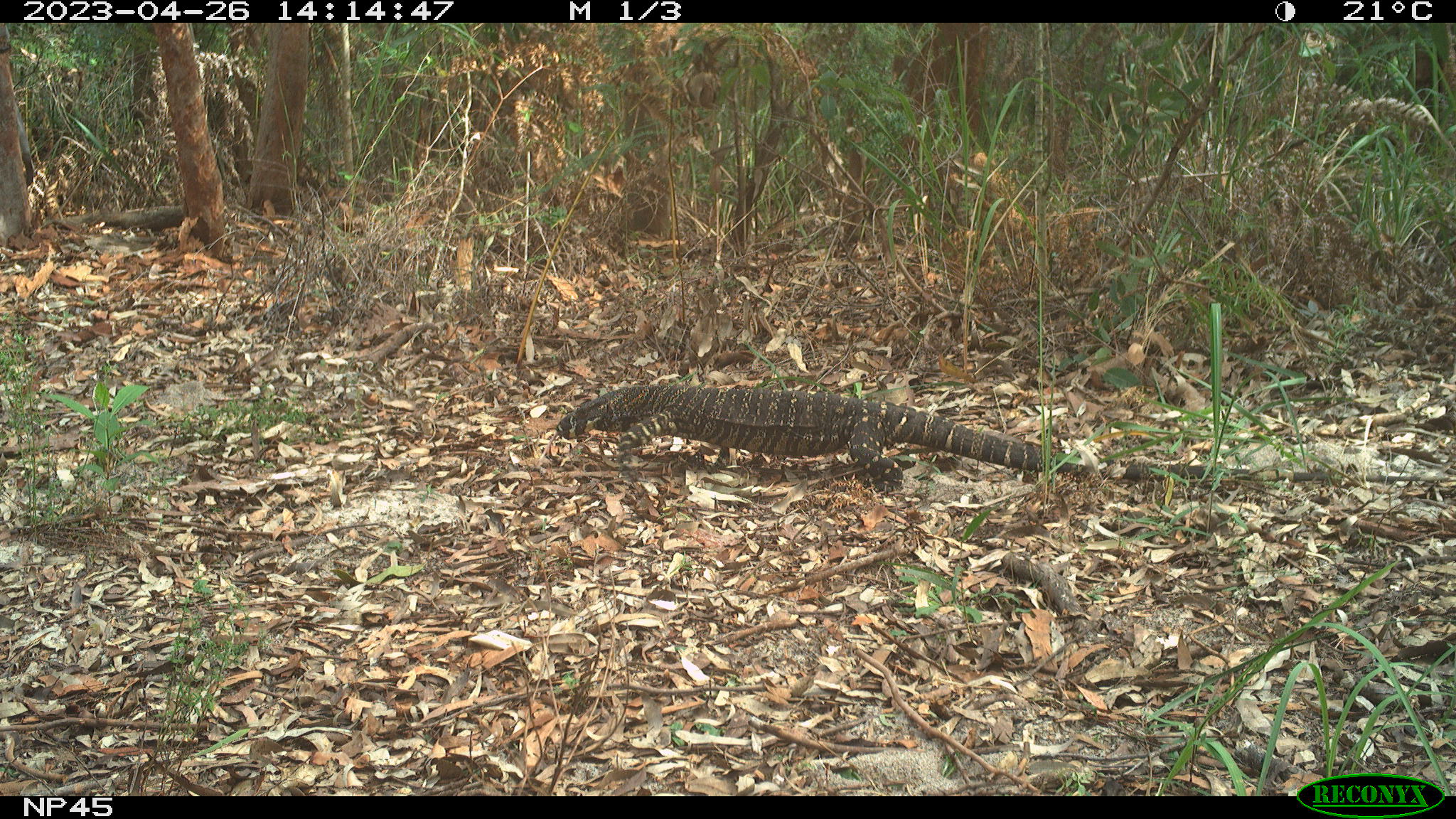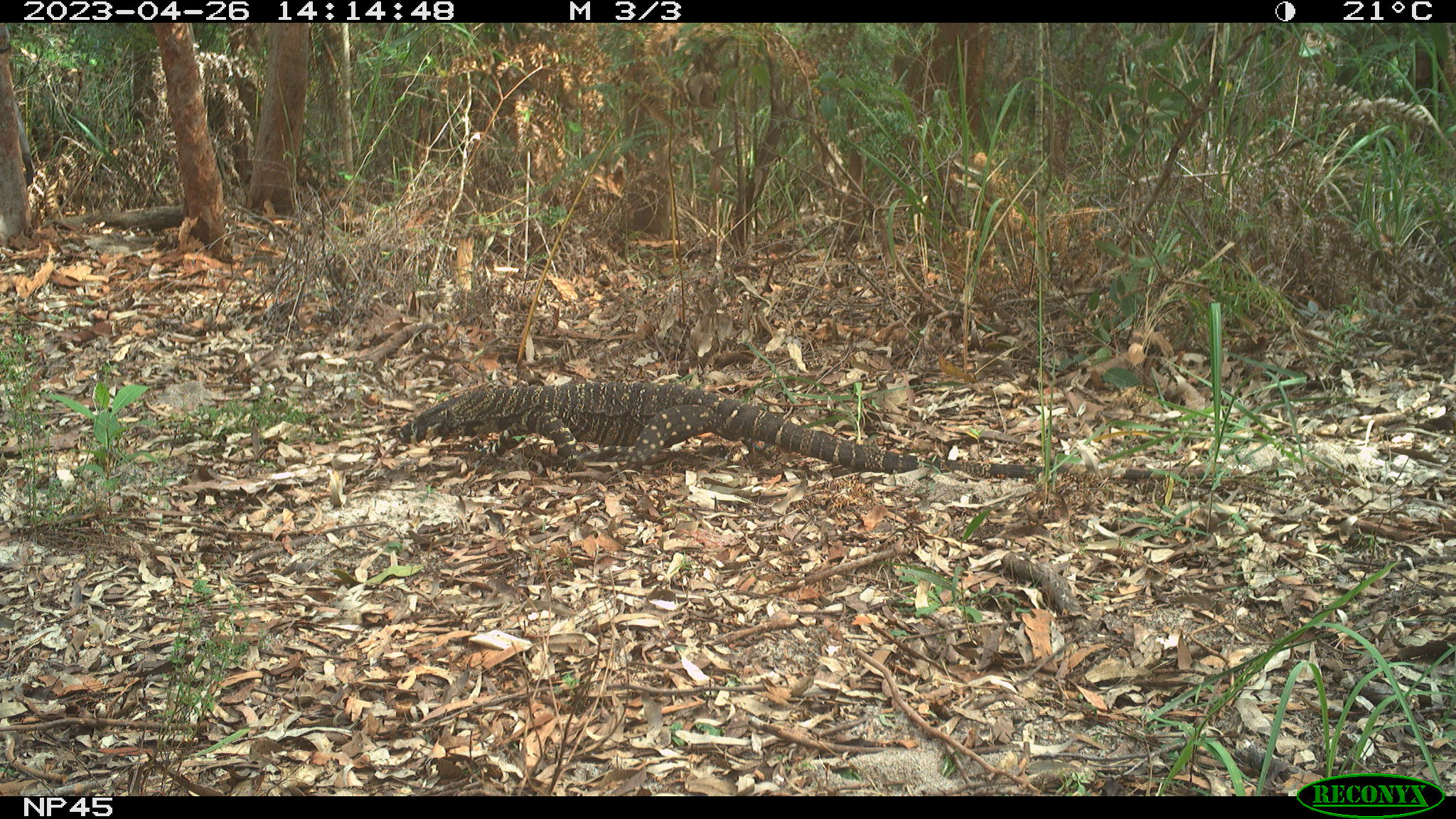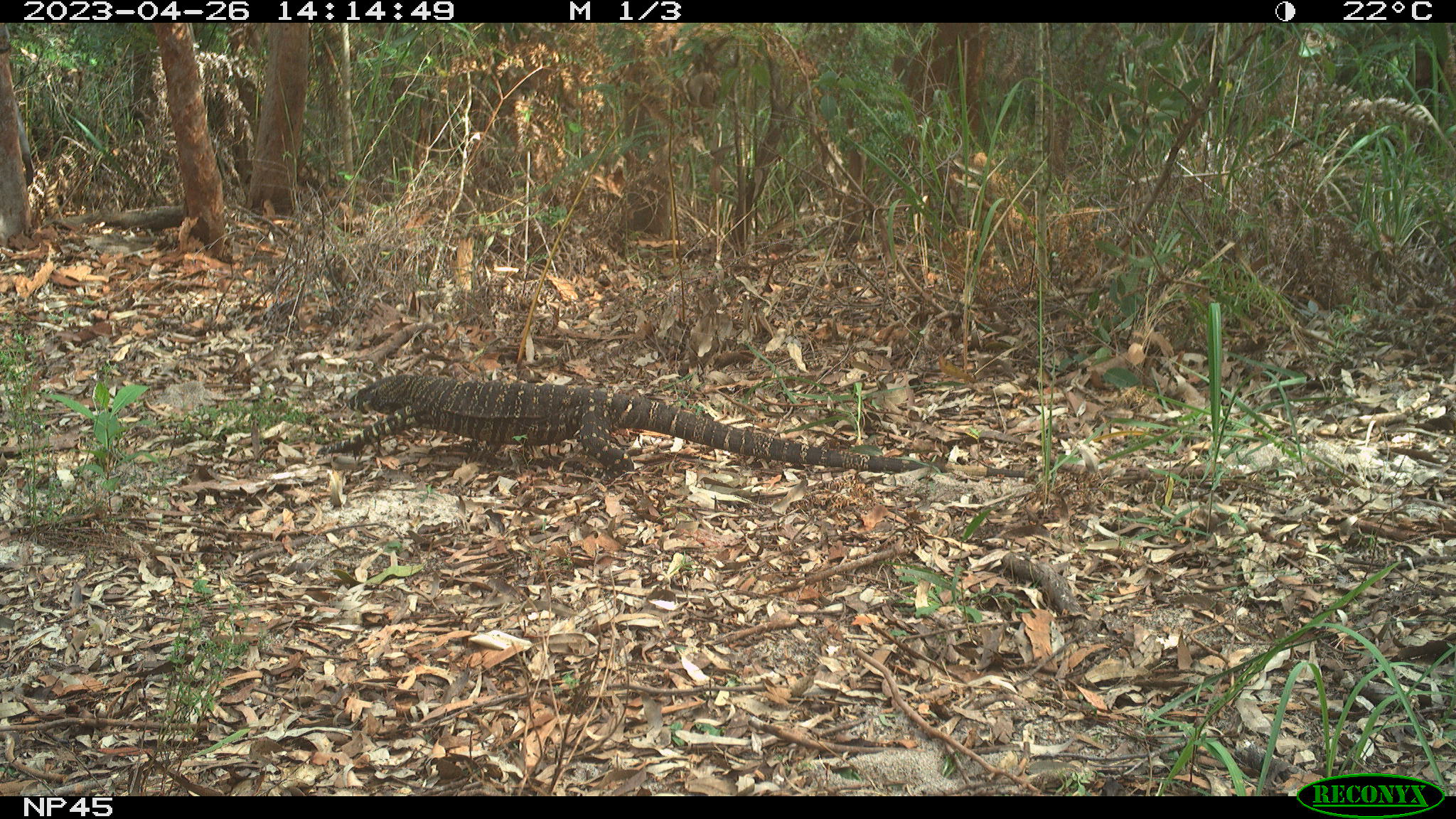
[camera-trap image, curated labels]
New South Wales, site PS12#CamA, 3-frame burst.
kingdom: Animalia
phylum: Chordata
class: Reptilia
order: Squamata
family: Varanidae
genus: Varanus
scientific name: Varanus varius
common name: lace monitor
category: goanna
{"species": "goanna (lace monitor) (Varanus varius)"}